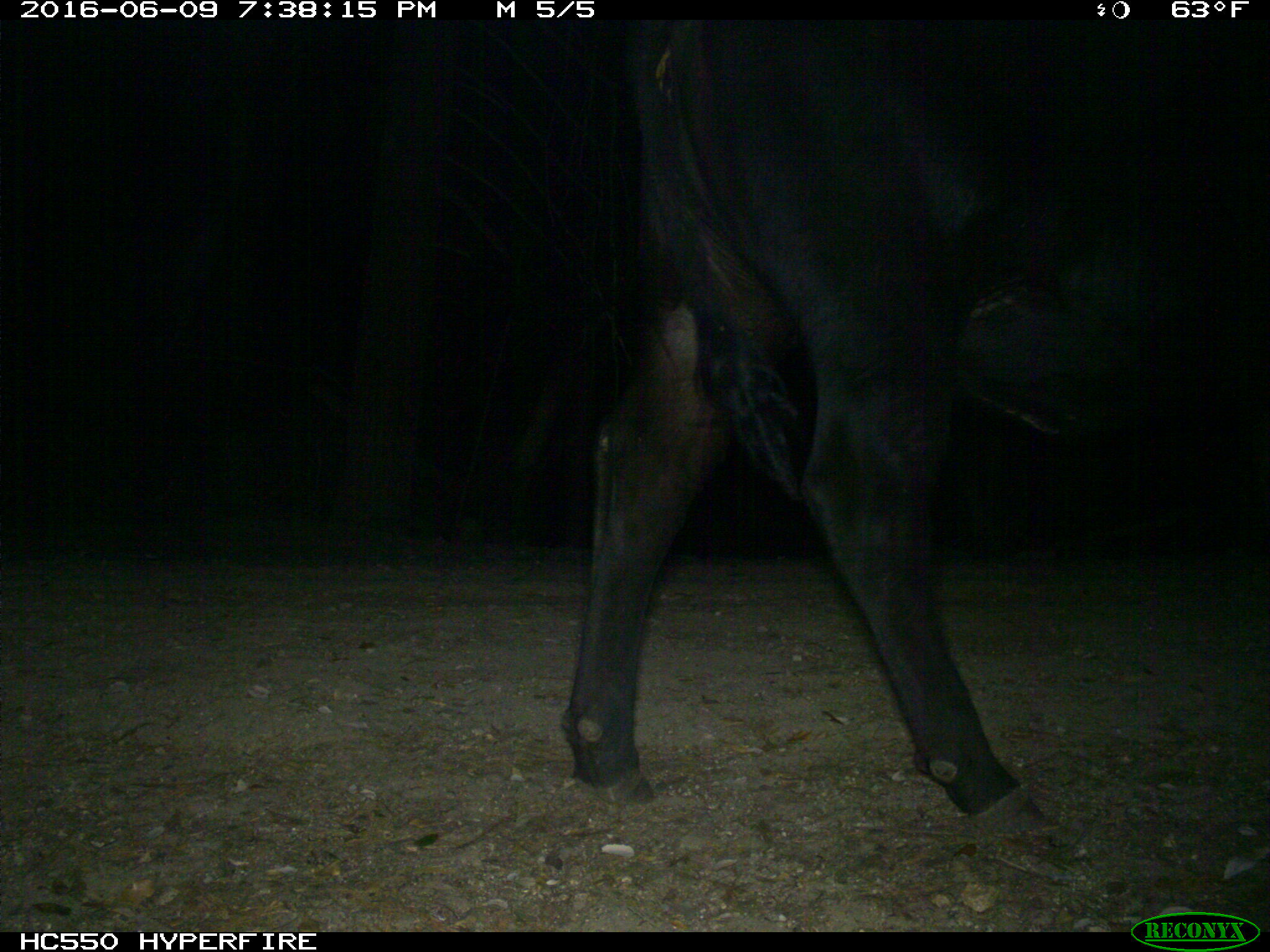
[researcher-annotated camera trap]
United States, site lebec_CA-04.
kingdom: Animalia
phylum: Chordata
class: Mammalia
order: Artiodactyla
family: Bovidae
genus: Bos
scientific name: Bos taurus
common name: domestic cow